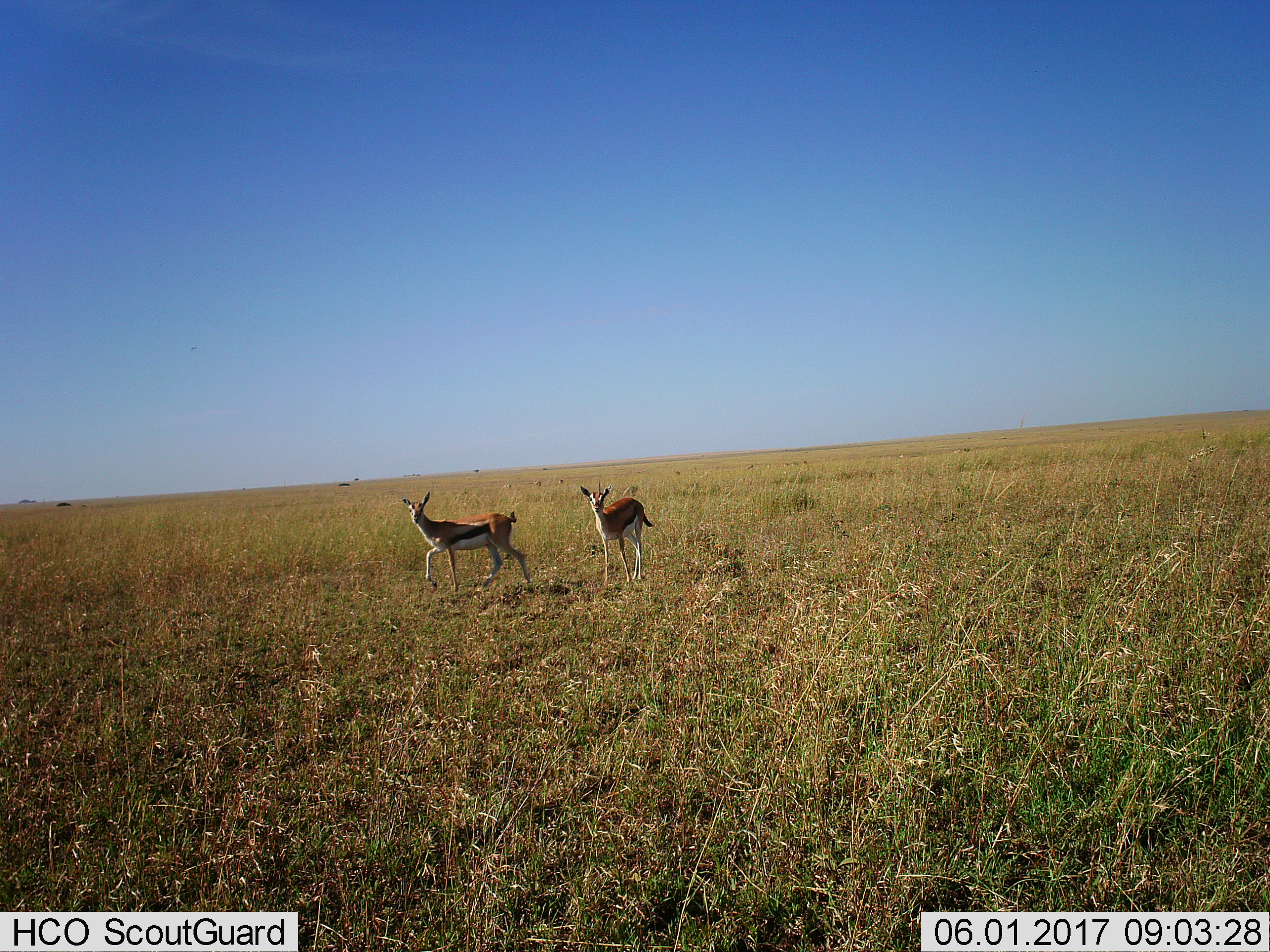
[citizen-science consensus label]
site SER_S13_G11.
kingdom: Animalia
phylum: Chordata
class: Mammalia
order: Artiodactyla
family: Bovidae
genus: Eudorcas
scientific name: Eudorcas thomsonii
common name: thomson's gazelle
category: gazellethomsons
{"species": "gazellethomsons (thomson's gazelle) (Eudorcas thomsonii)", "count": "2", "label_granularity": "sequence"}